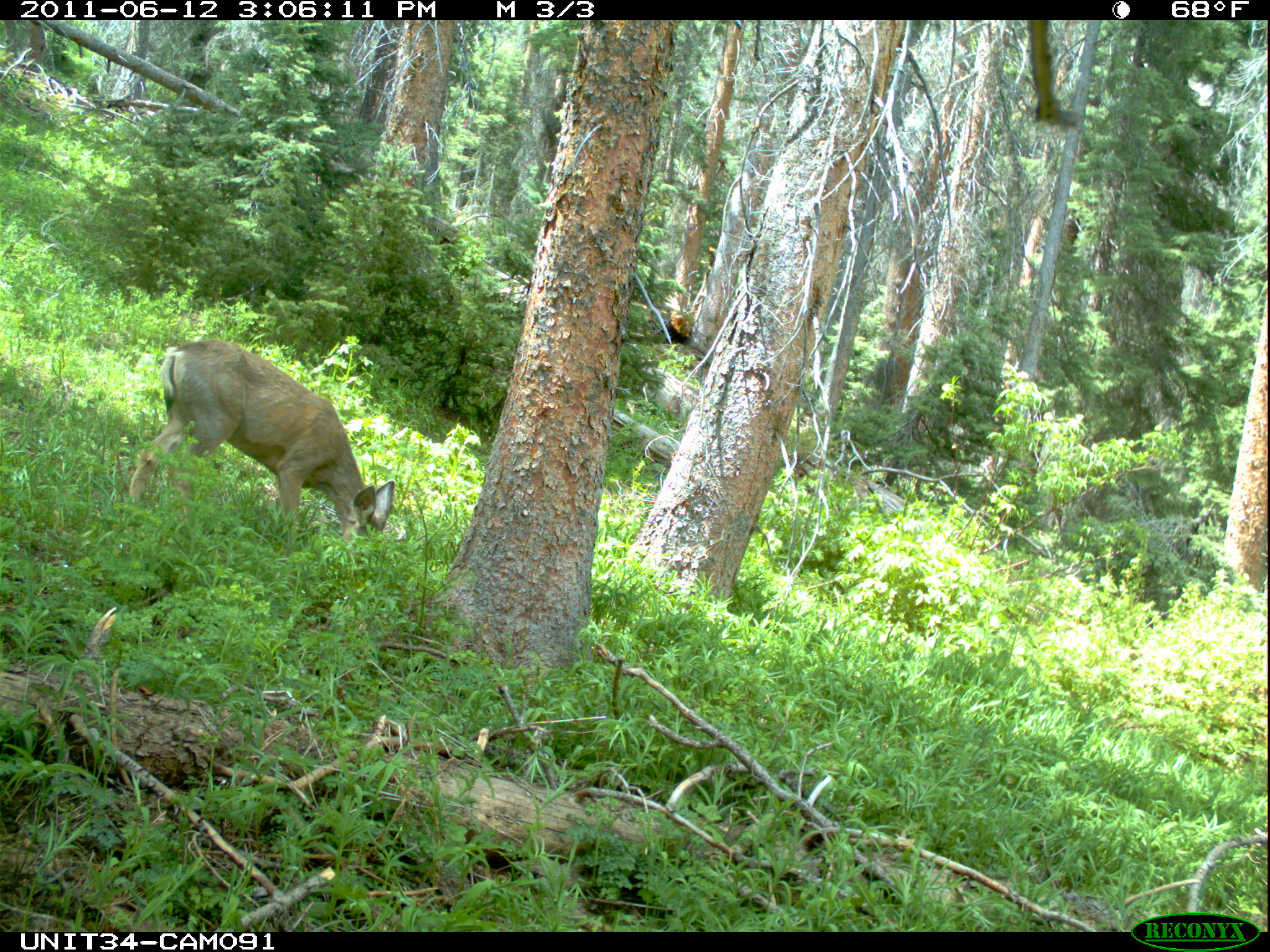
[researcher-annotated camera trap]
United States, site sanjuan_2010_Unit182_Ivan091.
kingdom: Animalia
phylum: Chordata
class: Mammalia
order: Artiodactyla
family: Cervidae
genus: Odocoileus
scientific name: Odocoileus hemionus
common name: mule deer